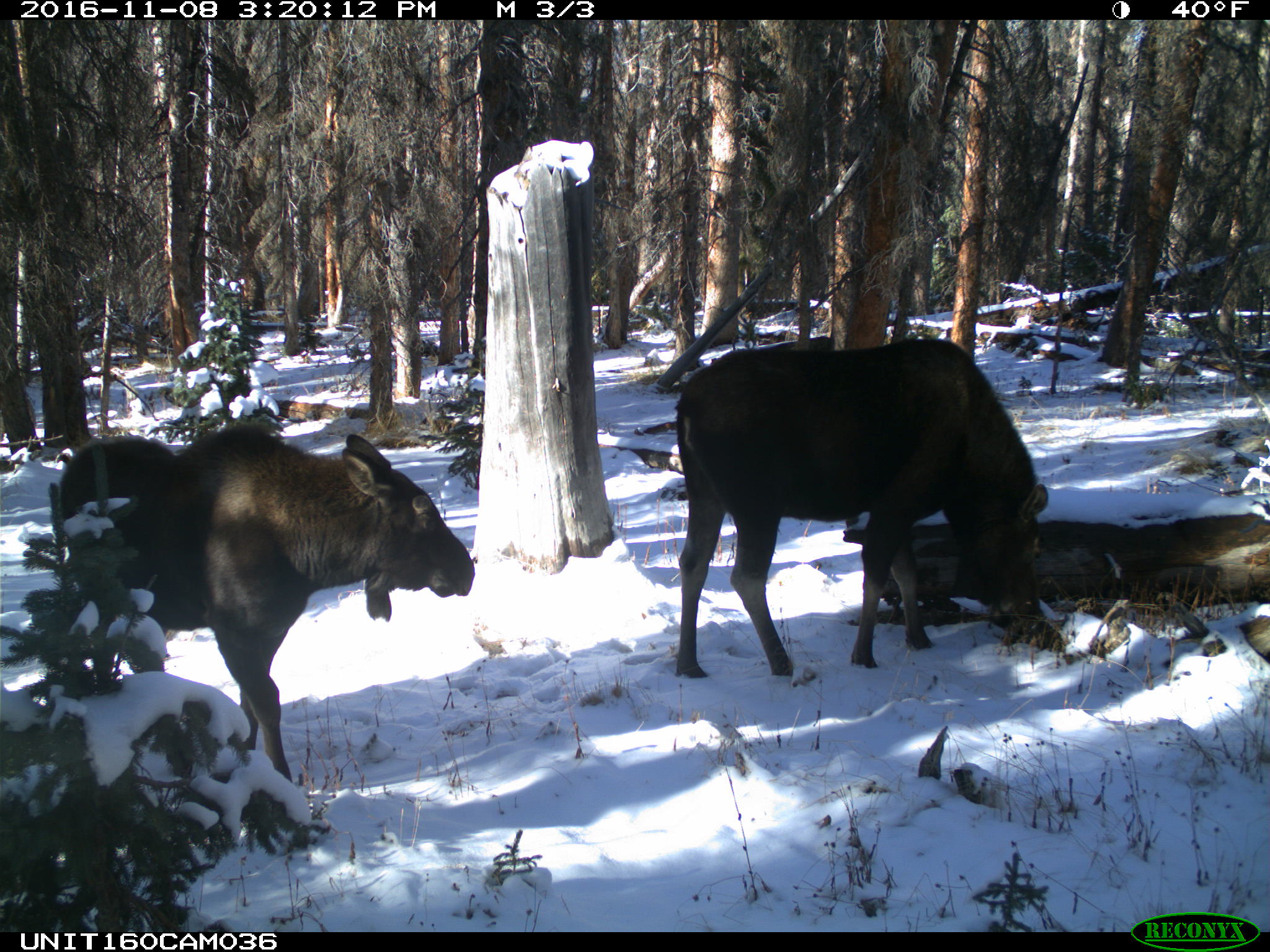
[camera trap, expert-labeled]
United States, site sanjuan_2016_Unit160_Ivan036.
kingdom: Animalia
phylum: Chordata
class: Mammalia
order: Artiodactyla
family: Cervidae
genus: Alces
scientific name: Alces alces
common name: moose